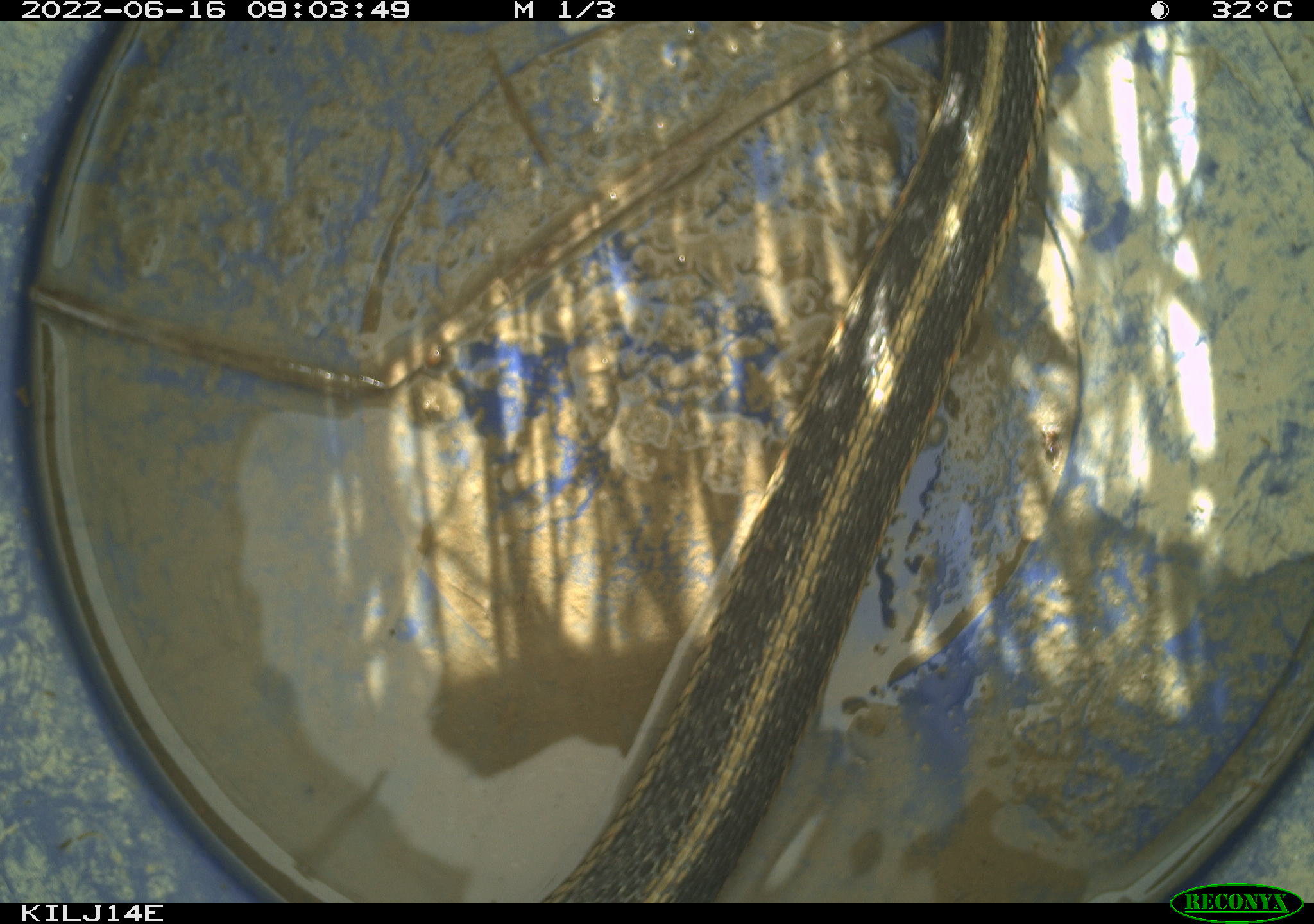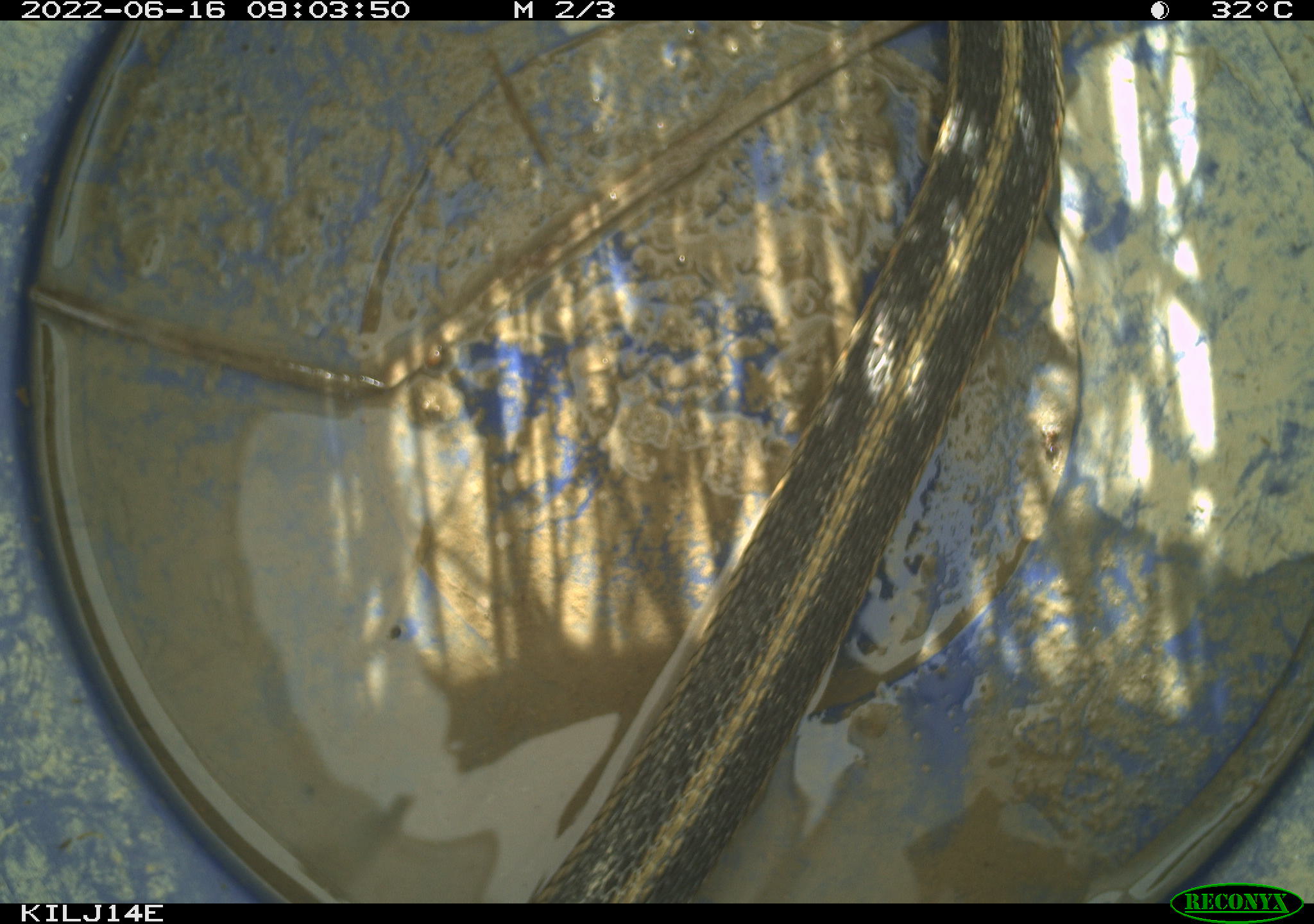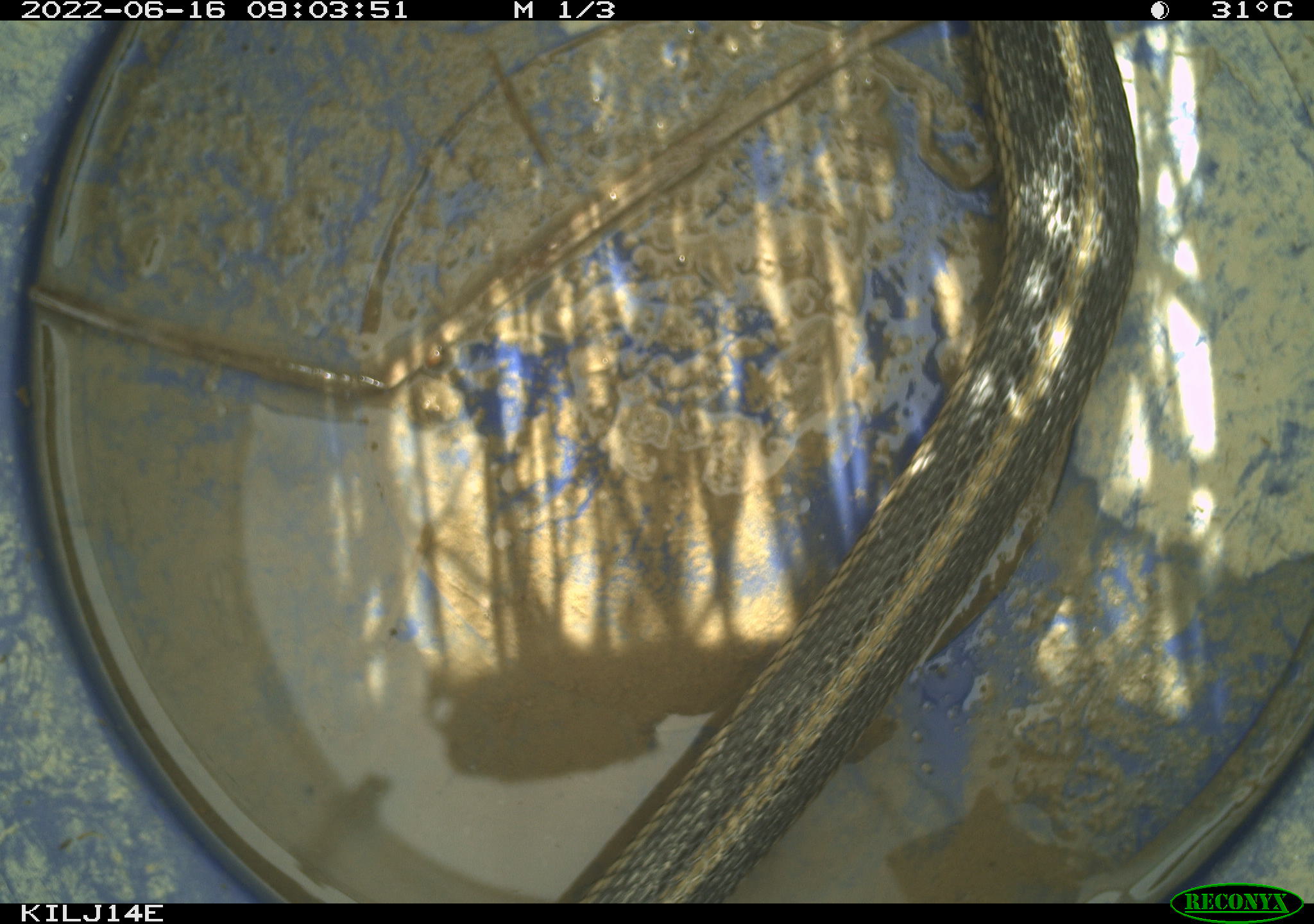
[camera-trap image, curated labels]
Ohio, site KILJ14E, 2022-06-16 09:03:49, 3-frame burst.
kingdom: Animalia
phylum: Chordata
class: Reptilia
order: Squamata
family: Colubridae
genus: Thamnophis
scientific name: Thamnophis sirtalis sirtalis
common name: eastern gartersnake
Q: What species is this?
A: Eastern gartersnake (Thamnophis sirtalis sirtalis).